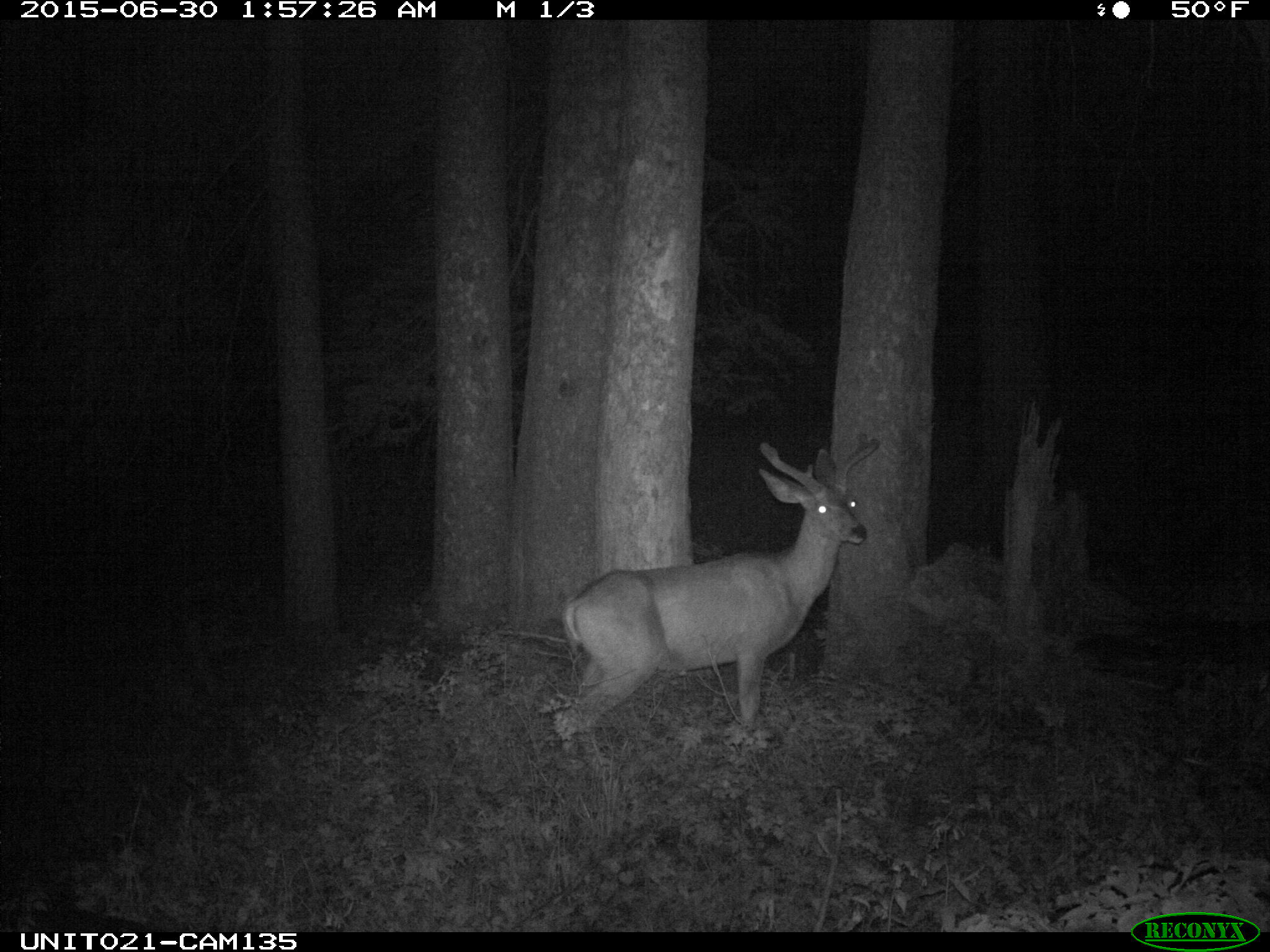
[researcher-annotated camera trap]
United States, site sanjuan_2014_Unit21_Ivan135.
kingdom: Animalia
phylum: Chordata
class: Mammalia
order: Artiodactyla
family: Cervidae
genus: Odocoileus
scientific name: Odocoileus hemionus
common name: mule deer